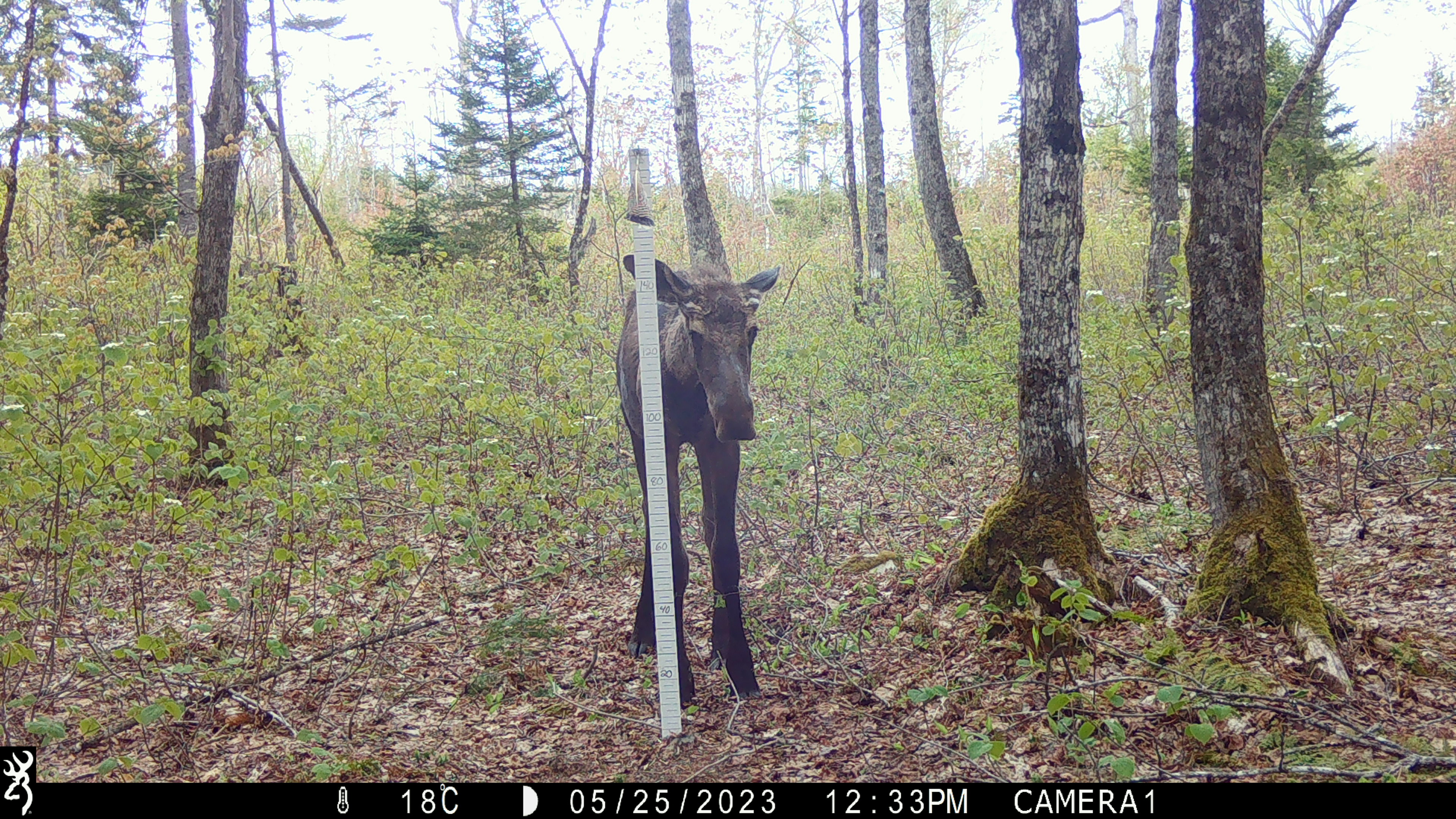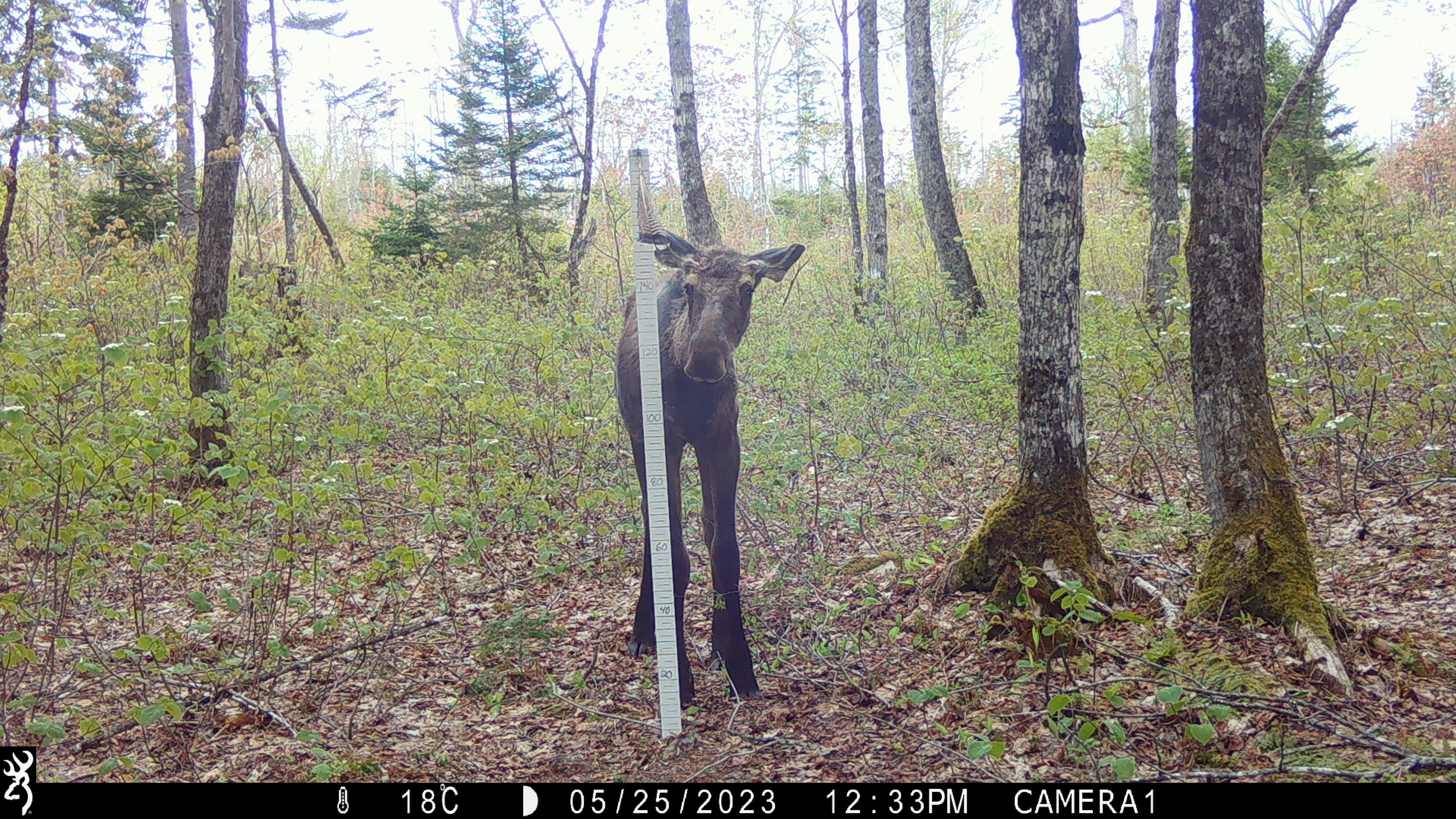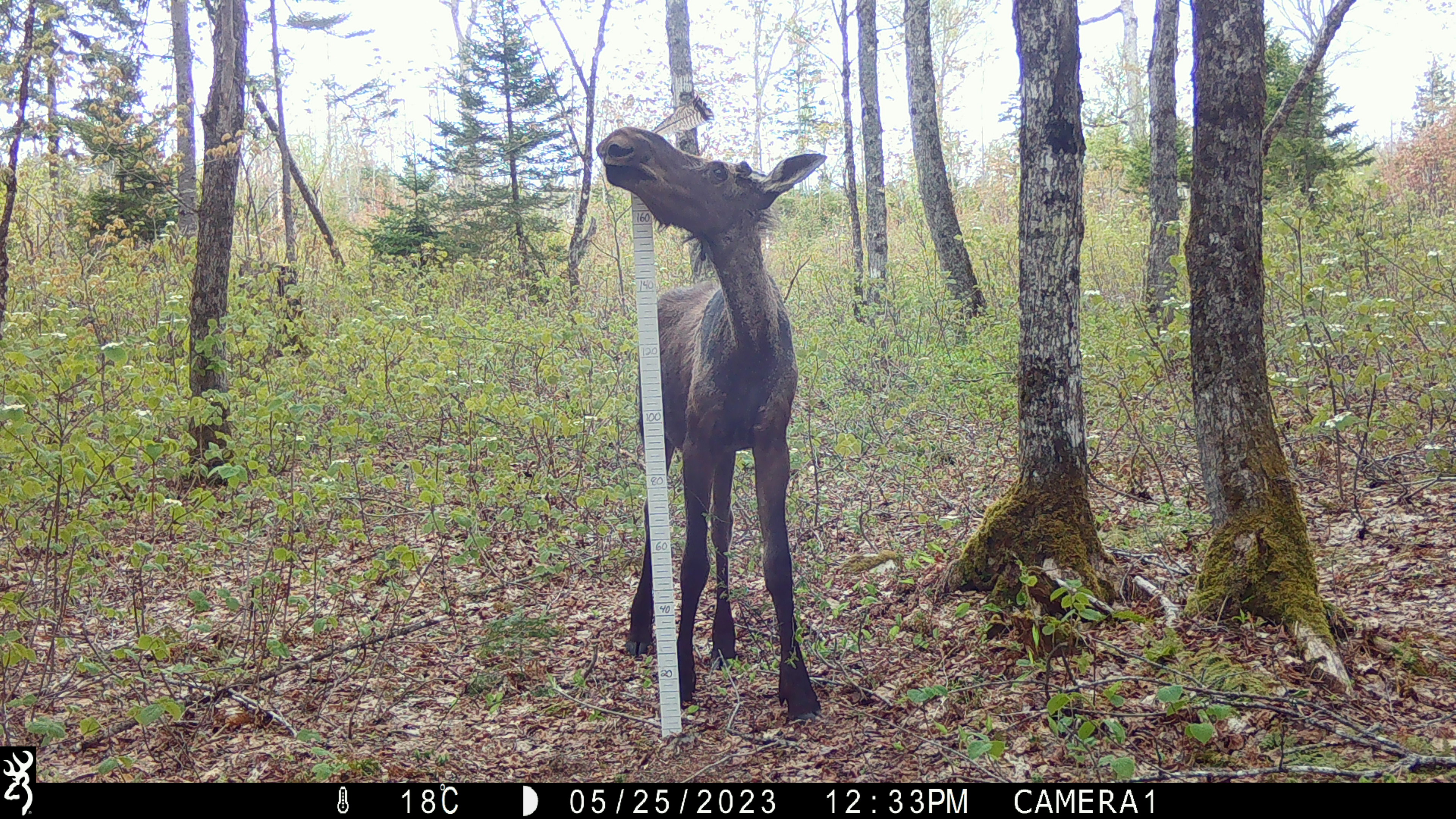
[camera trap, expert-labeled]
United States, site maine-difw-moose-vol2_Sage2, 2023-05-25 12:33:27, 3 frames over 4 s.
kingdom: Animalia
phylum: Chordata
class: Mammalia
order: Artiodactyla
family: Cervidae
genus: Alces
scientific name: Alces alces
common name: moose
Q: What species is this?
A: Moose (Alces alces).